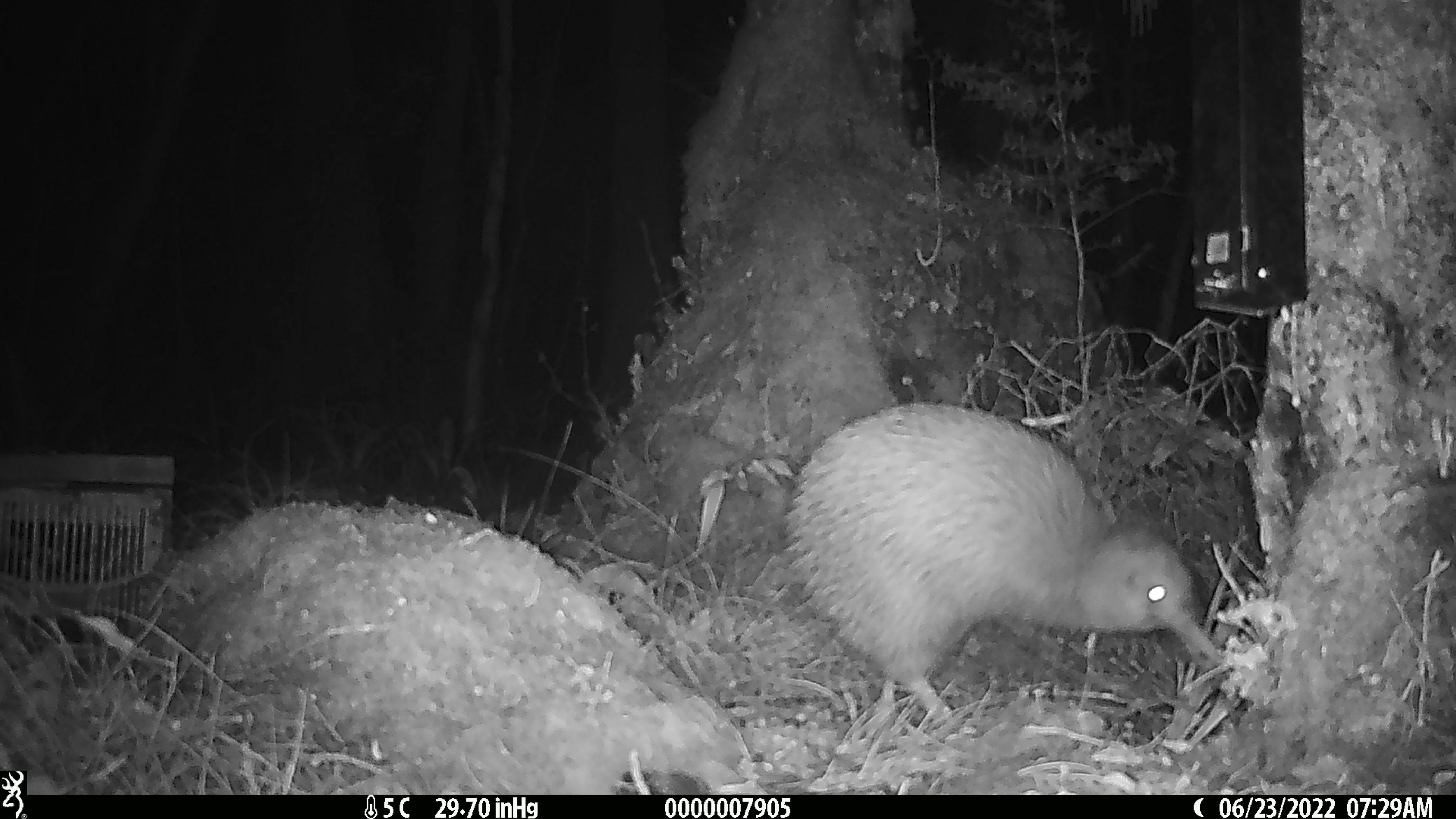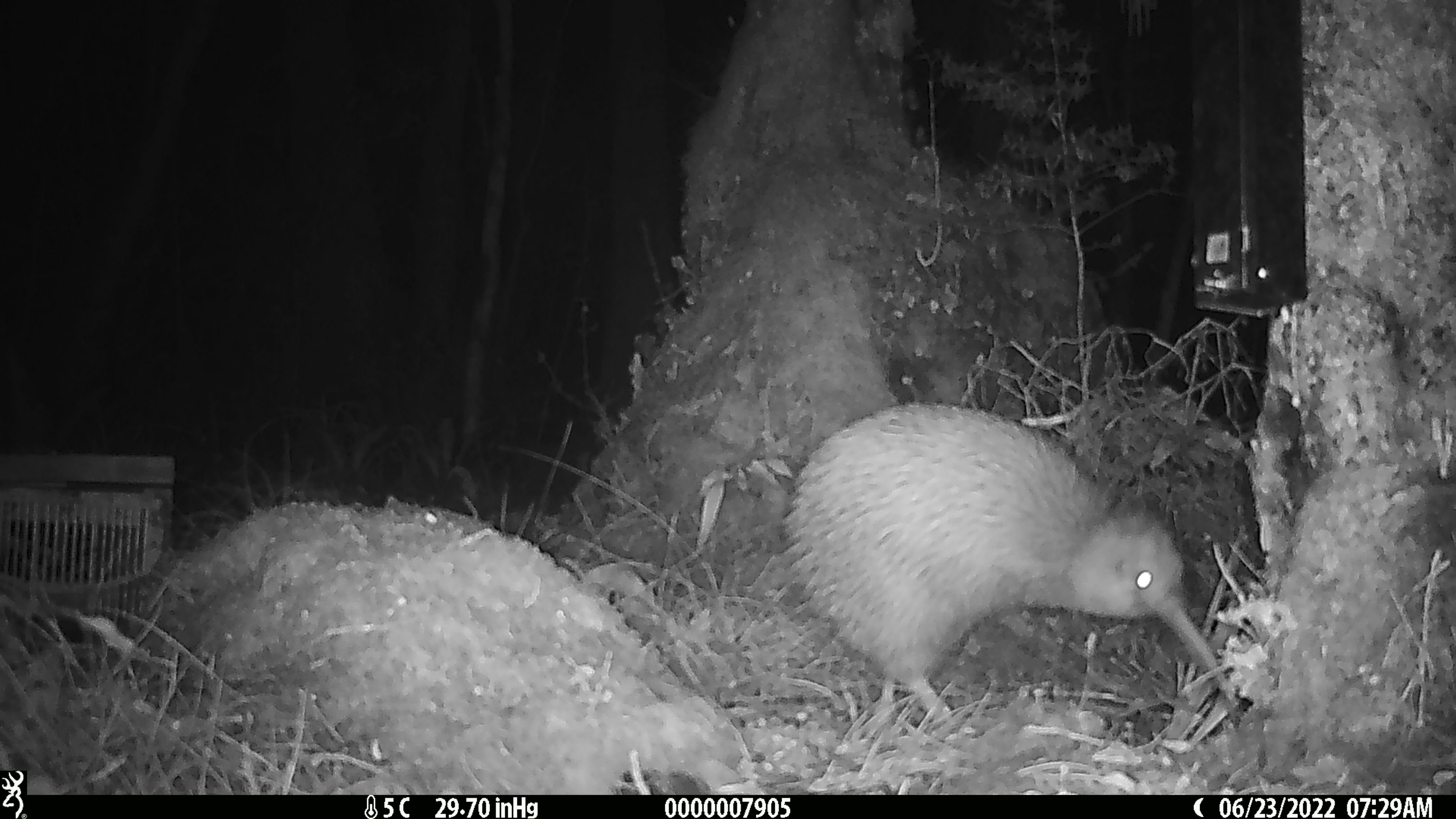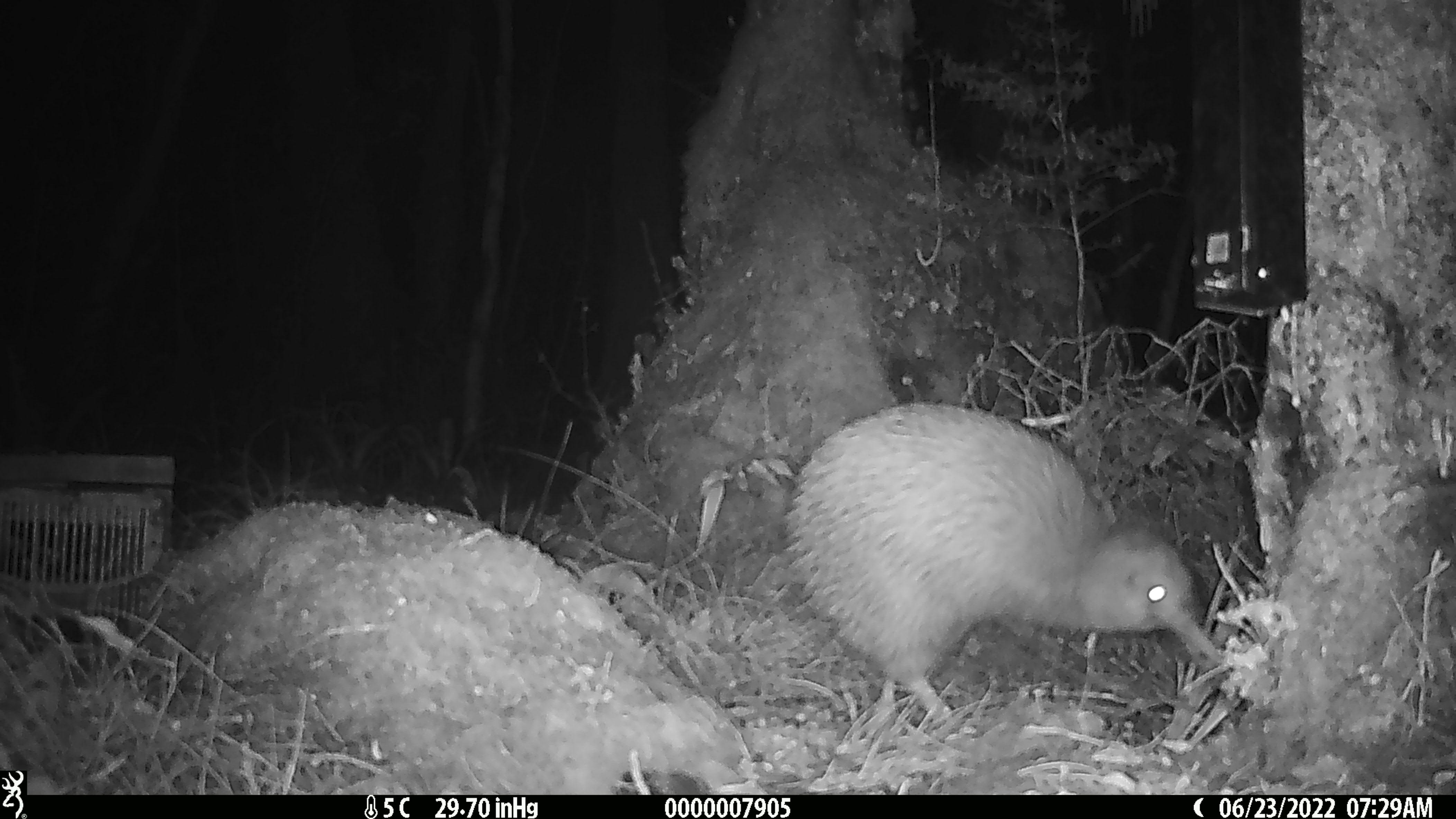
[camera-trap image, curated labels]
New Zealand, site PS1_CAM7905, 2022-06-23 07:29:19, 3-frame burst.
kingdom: Animalia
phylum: Chordata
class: Aves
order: Apterygiformes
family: Apterygidae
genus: Apteryx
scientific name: Apteryx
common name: kiwi